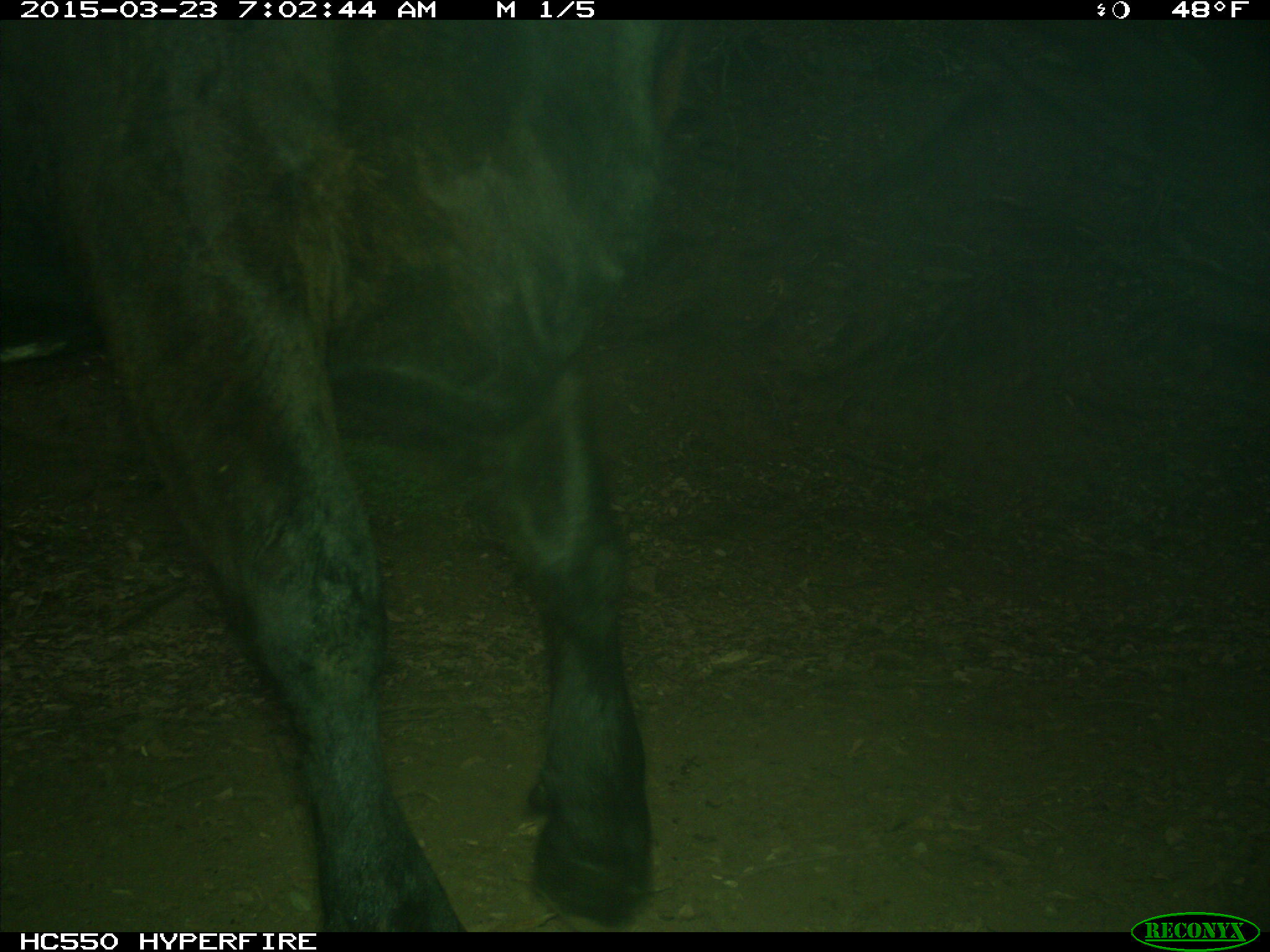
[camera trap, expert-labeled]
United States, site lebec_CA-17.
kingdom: Animalia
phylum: Chordata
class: Mammalia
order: Artiodactyla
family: Bovidae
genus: Bos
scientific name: Bos taurus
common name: domestic cow